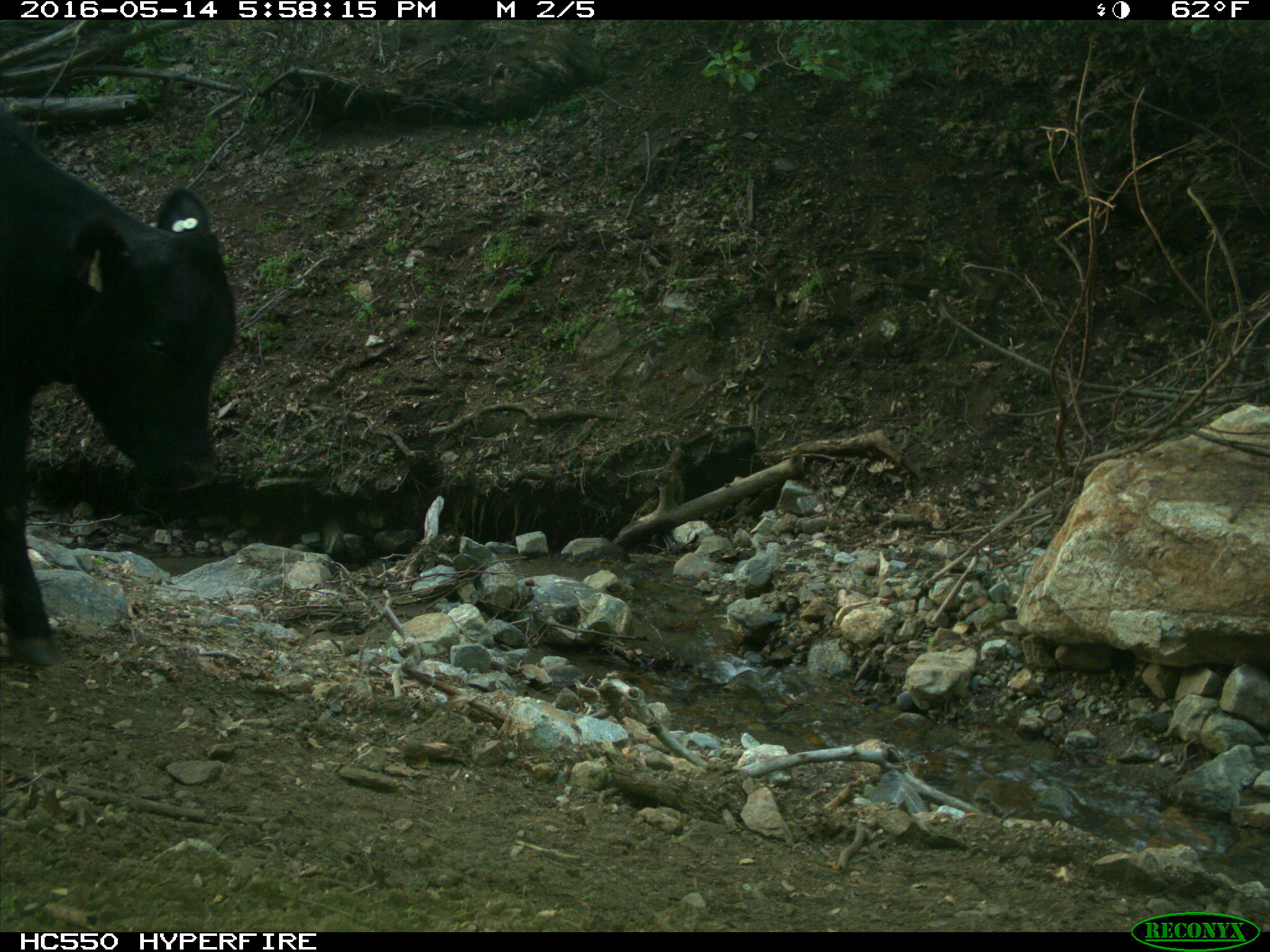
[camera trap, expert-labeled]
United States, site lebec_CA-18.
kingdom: Animalia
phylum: Chordata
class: Mammalia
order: Artiodactyla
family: Bovidae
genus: Bos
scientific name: Bos taurus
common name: domestic cow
Bos taurus (domestic cow).